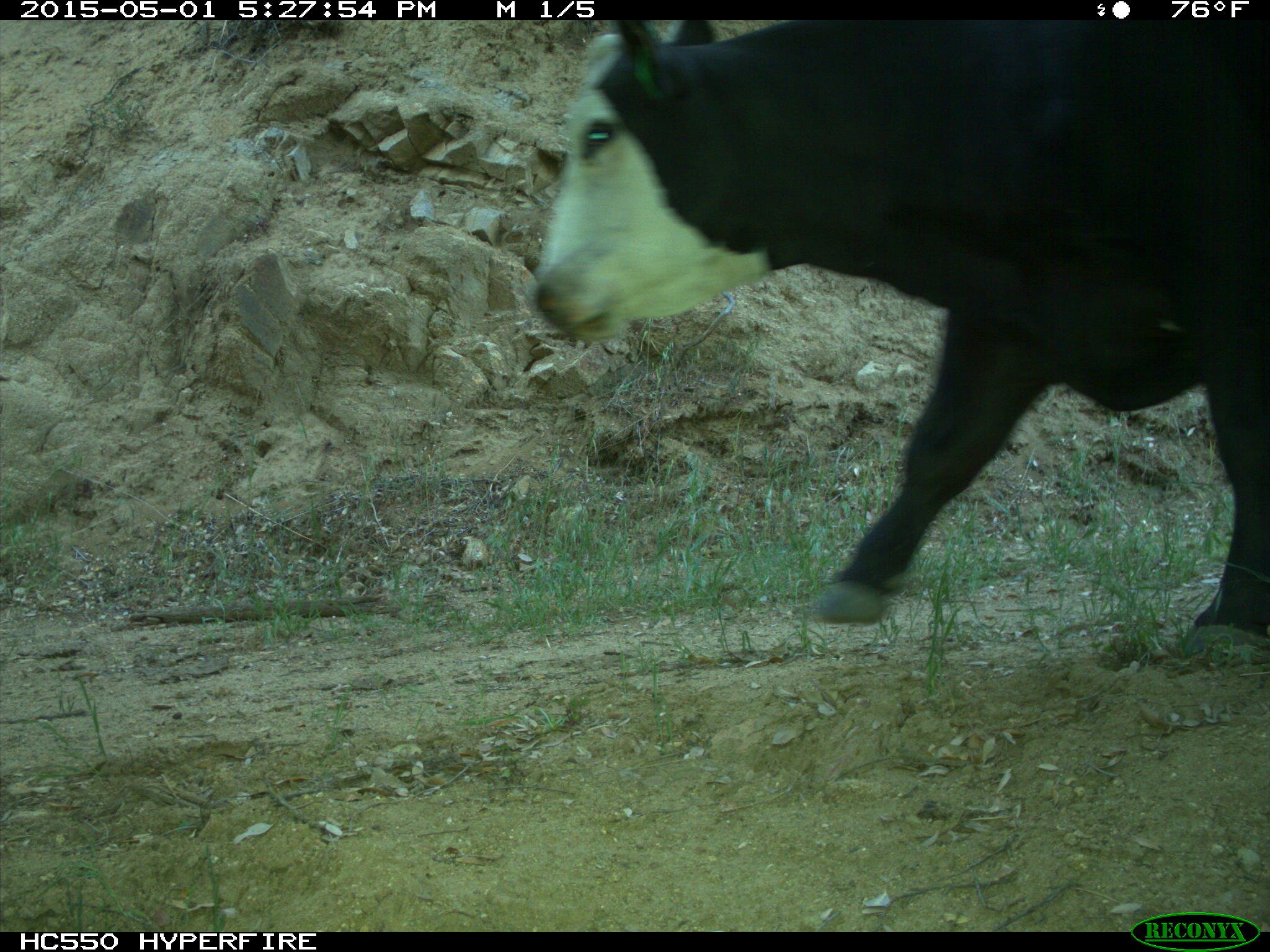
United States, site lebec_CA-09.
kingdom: Animalia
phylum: Chordata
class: Mammalia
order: Artiodactyla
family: Bovidae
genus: Bos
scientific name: Bos taurus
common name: domestic cow